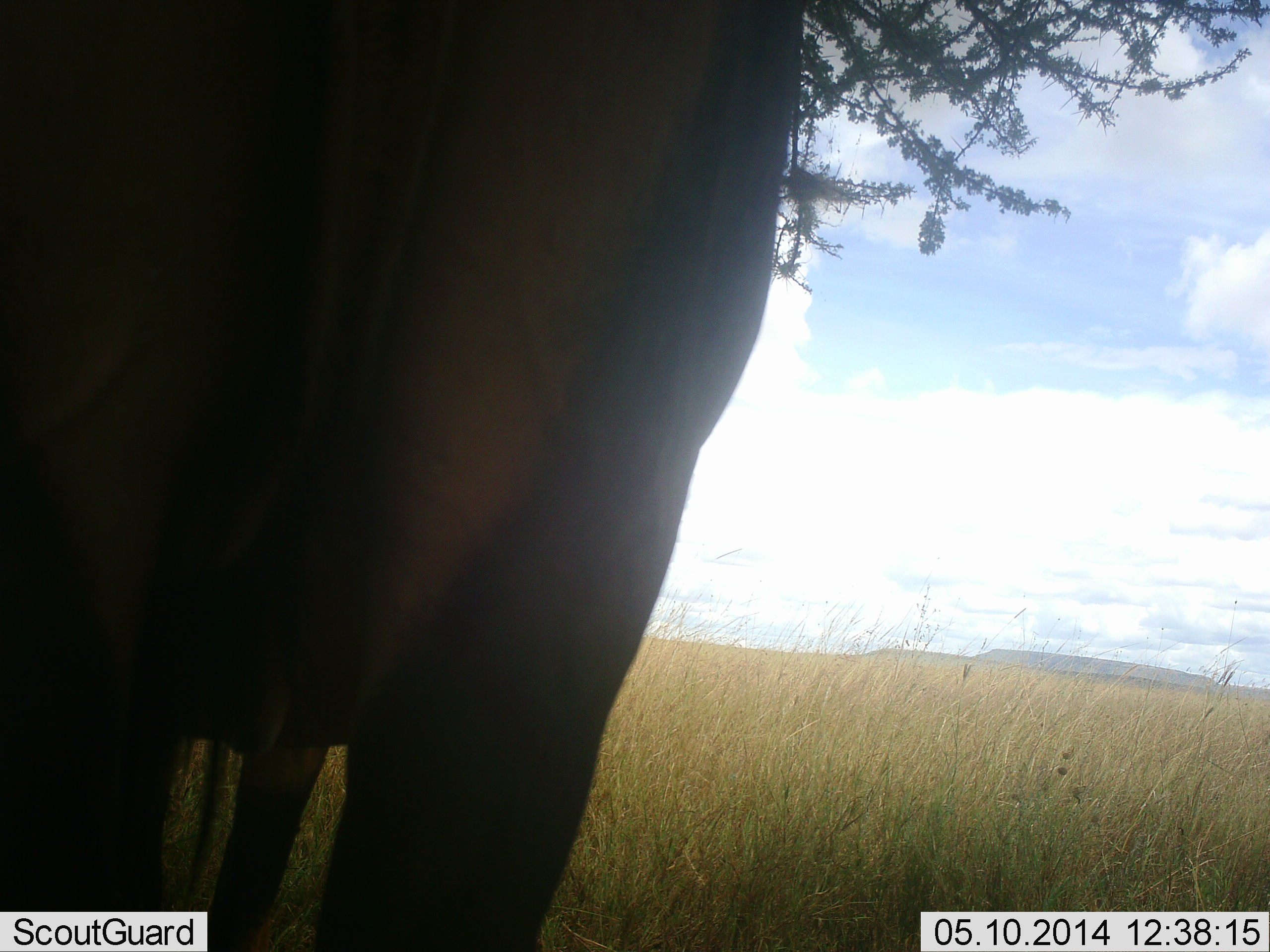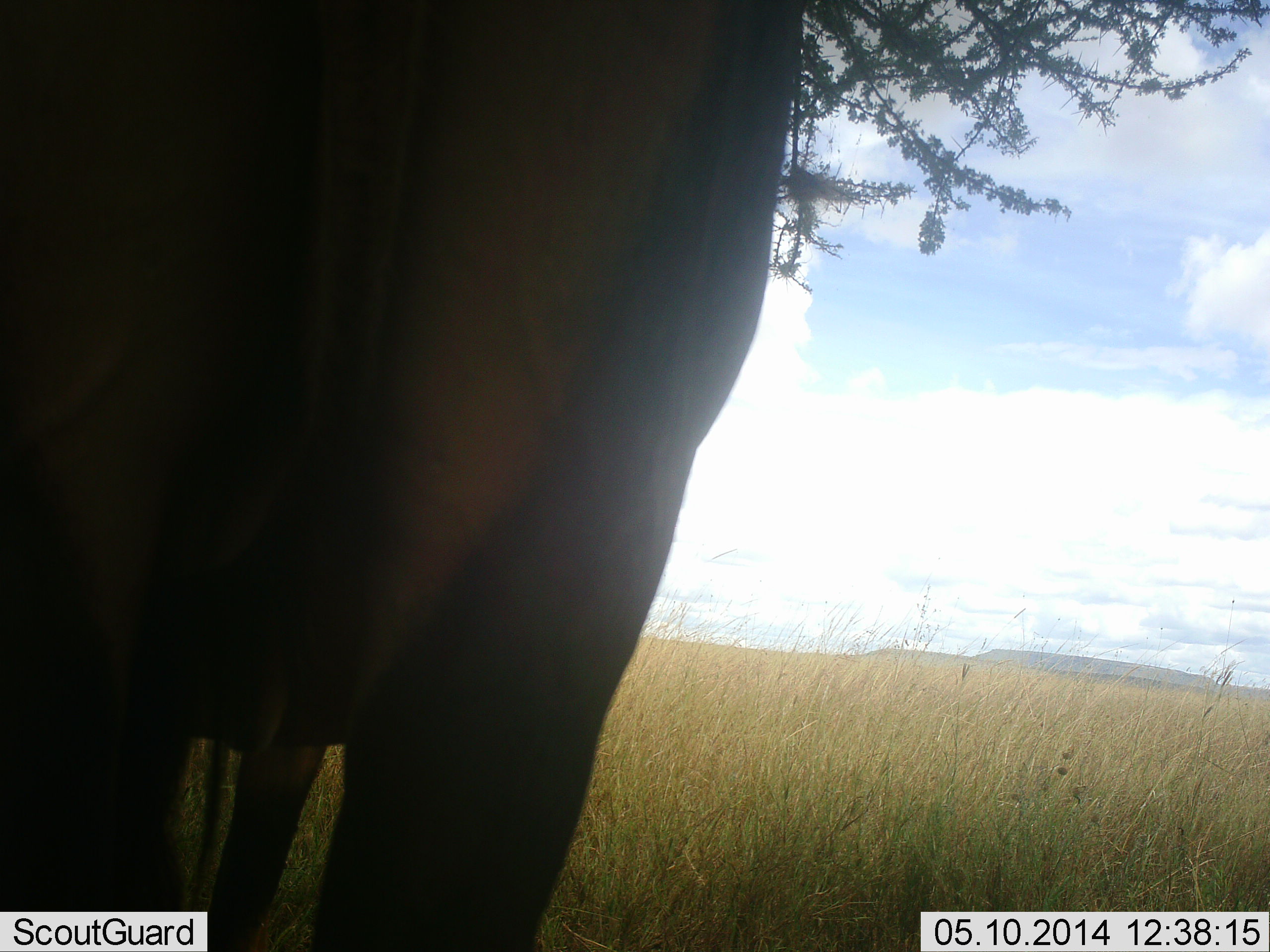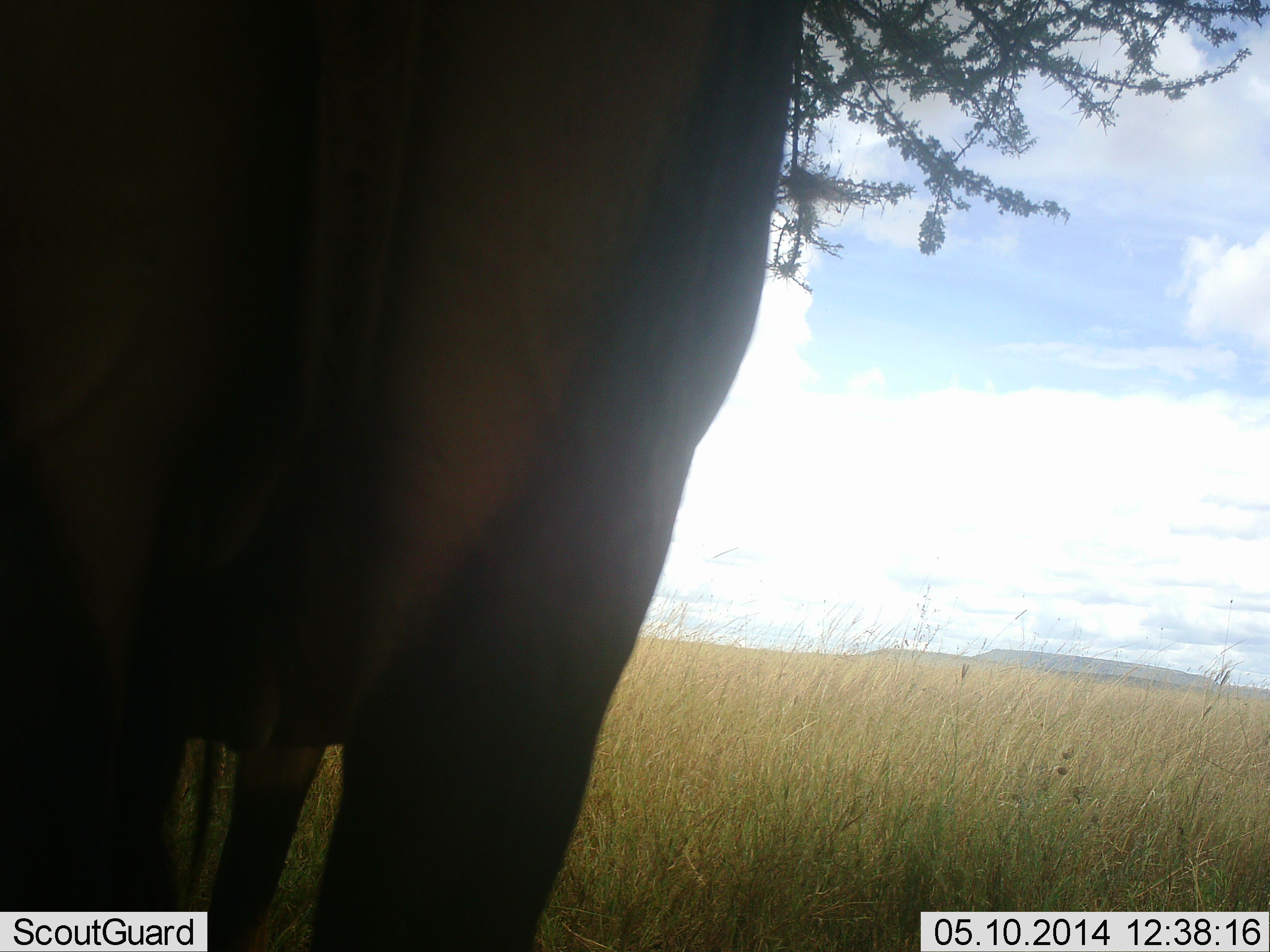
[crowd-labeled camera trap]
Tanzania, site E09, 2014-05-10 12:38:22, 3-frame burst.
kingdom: Animalia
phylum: Chordata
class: Mammalia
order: Artiodactyla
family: Bovidae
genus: Connochaetes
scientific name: Connochaetes taurinus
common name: blue wildebeest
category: wildebeest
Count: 1.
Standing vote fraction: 90%.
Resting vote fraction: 0%.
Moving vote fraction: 10%.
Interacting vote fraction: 0%.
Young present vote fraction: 0%.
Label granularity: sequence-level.